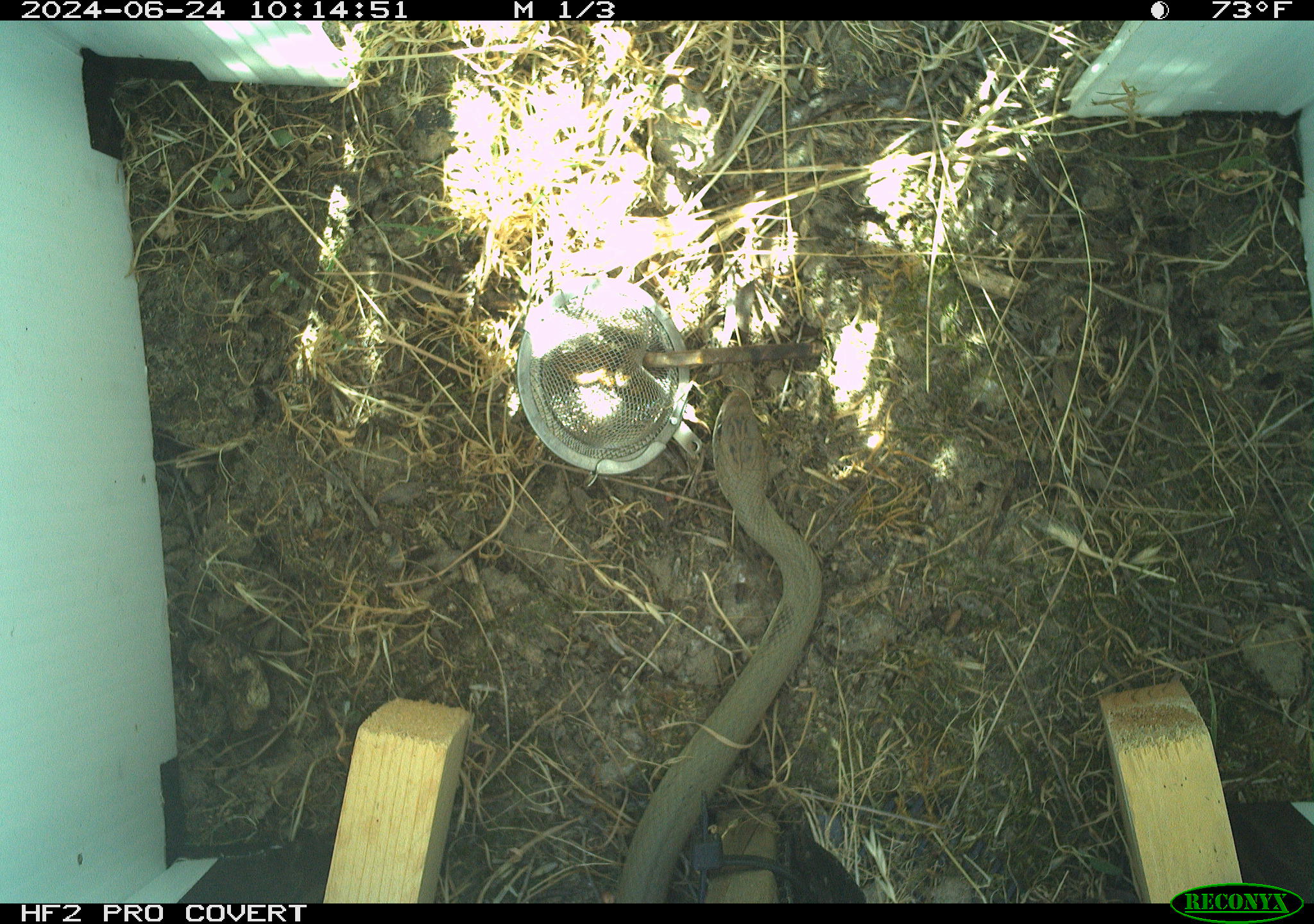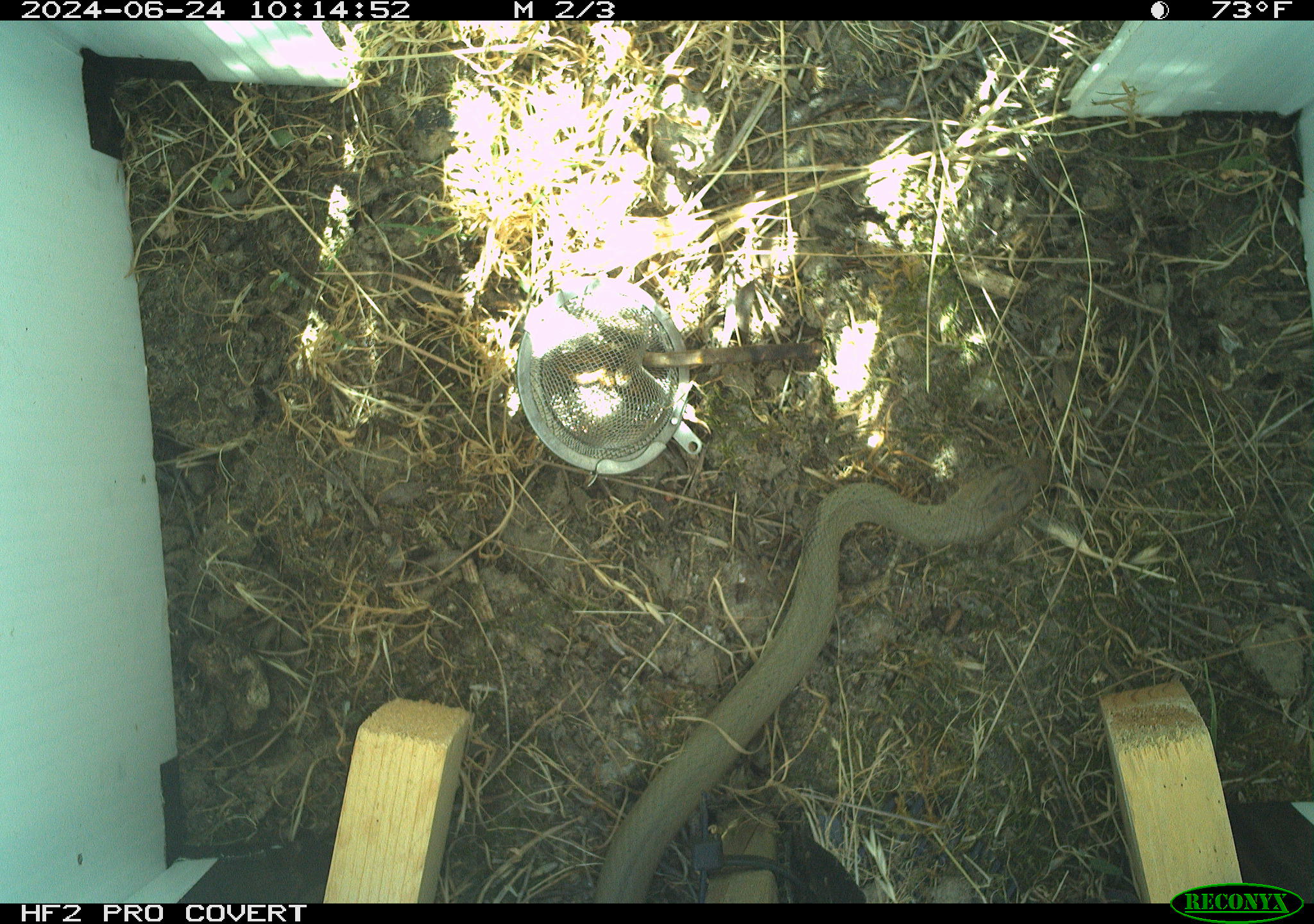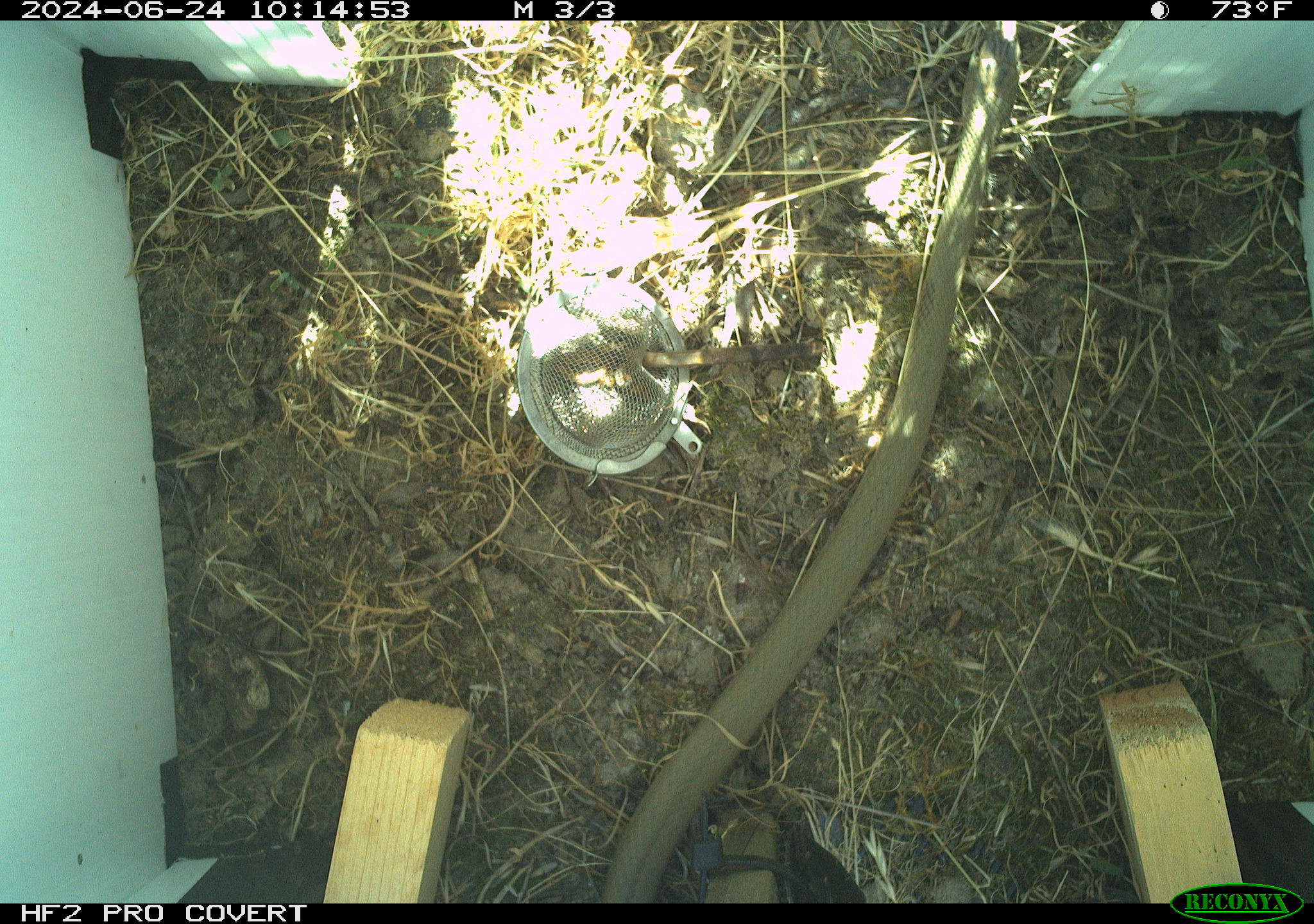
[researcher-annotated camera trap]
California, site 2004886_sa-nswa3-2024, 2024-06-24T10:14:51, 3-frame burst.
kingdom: Animalia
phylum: Chordata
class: Reptilia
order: Squamata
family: Colubridae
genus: Coluber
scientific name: Coluber constrictor mormon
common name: western yellow-bellied racer